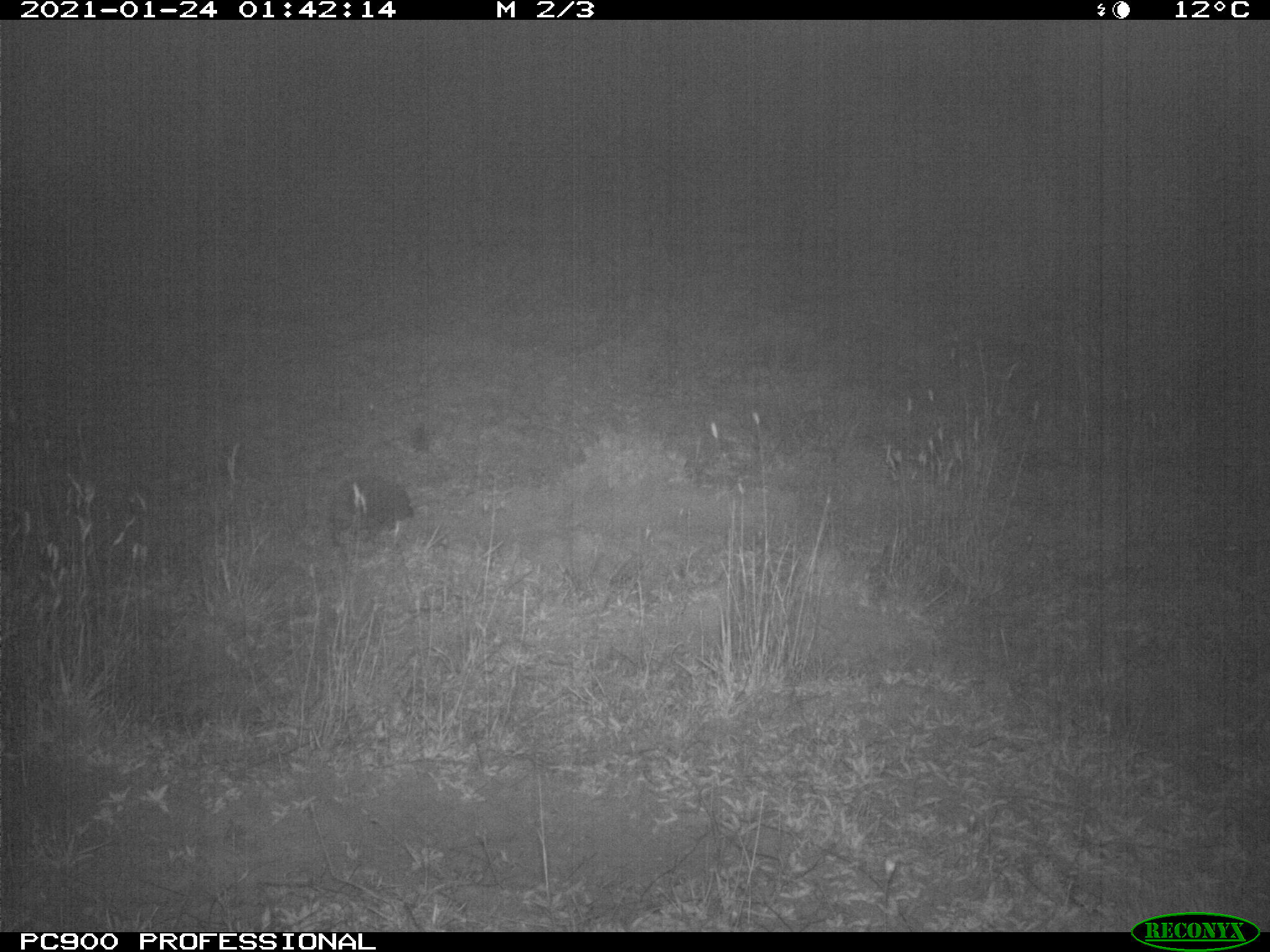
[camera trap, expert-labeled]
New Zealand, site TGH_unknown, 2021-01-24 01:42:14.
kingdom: Animalia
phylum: Chordata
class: Mammalia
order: Eulipotyphla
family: Erinaceidae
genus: Erinaceus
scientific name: Erinaceus europaeus europaeus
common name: european hedgehog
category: hedgehog